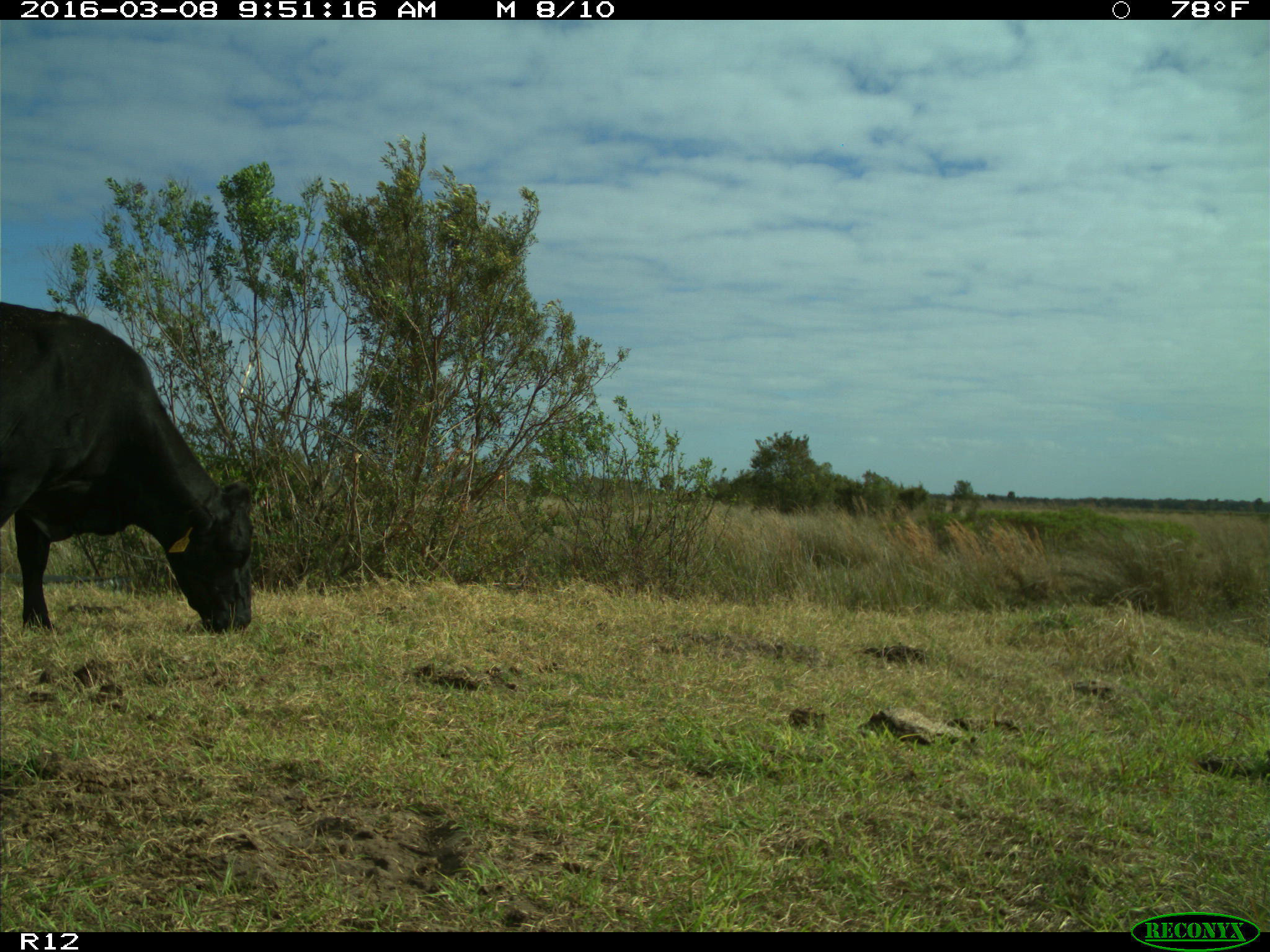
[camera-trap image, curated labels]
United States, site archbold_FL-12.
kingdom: Animalia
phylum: Chordata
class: Mammalia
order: Artiodactyla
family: Bovidae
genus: Bos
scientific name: Bos taurus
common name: domestic cow